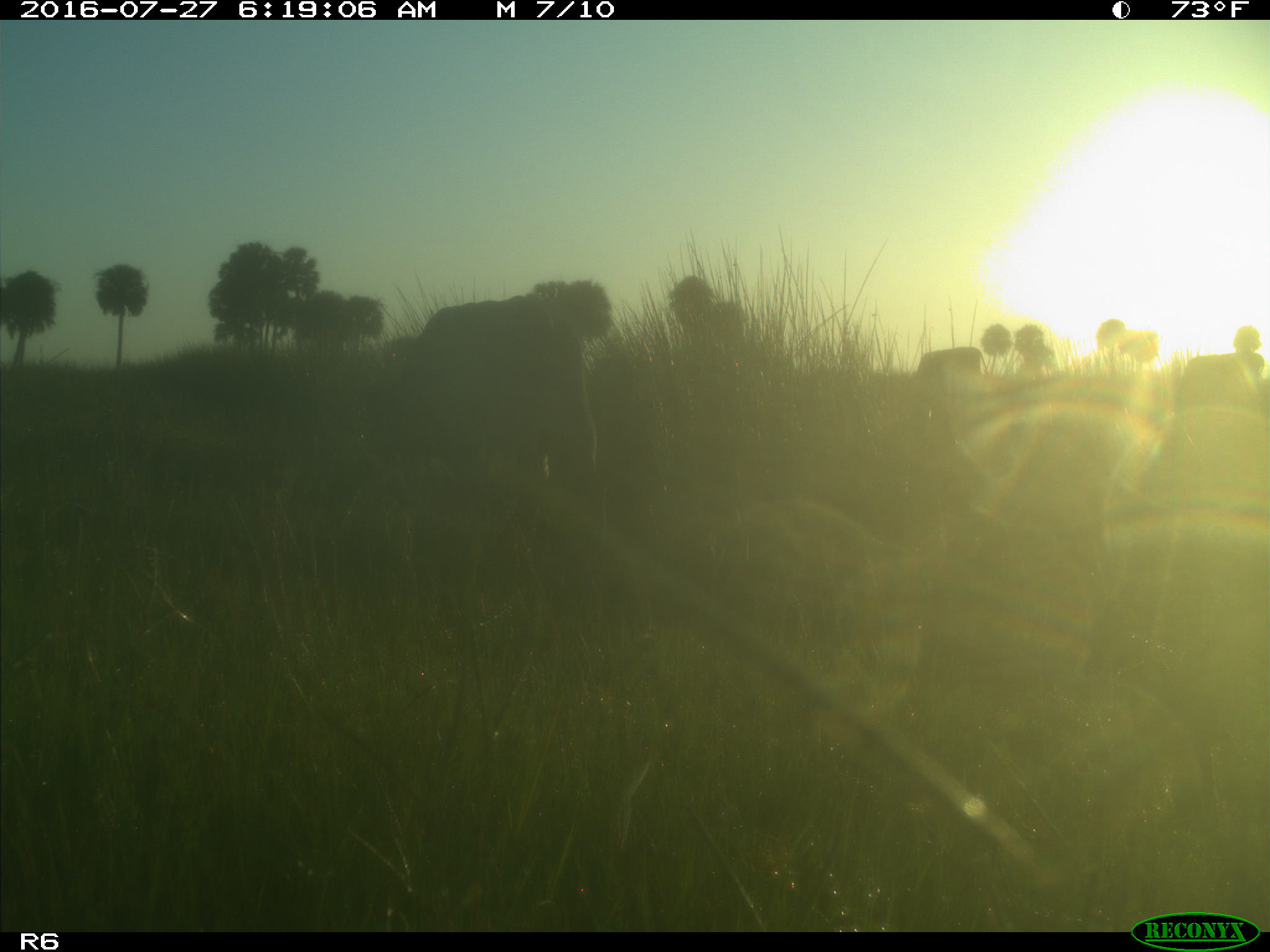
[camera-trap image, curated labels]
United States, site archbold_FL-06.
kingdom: Animalia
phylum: Chordata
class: Mammalia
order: Artiodactyla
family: Bovidae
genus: Bos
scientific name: Bos taurus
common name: domestic cow